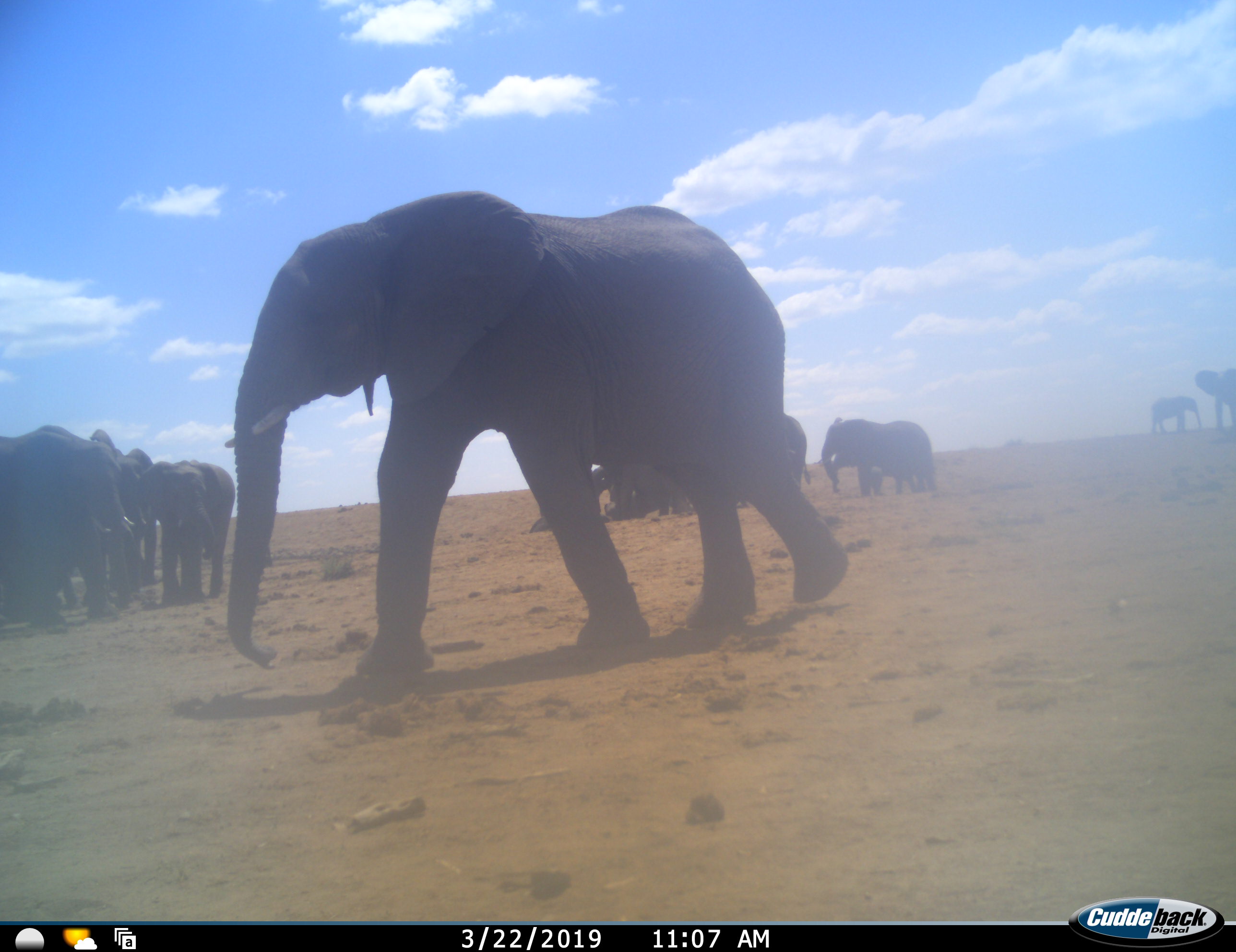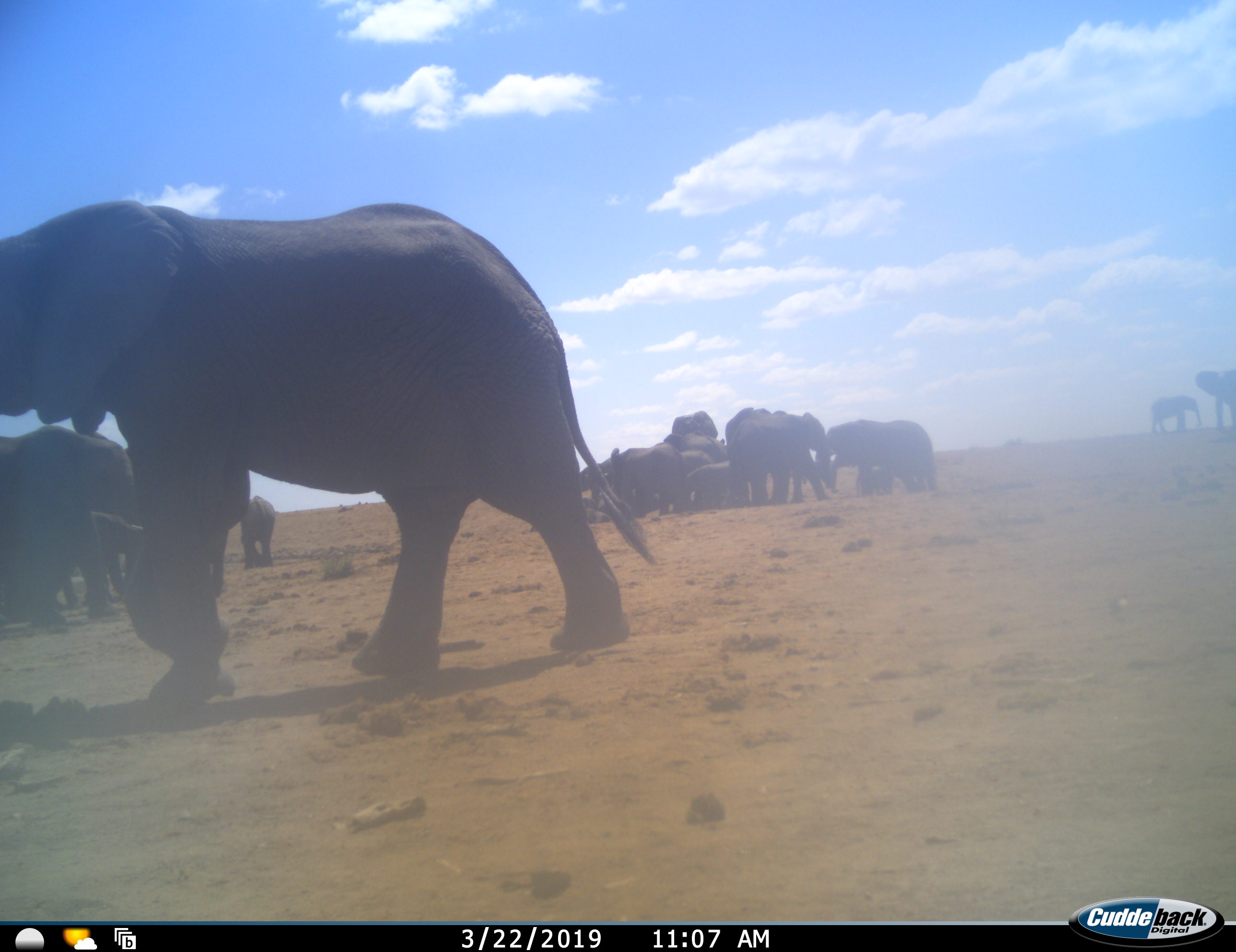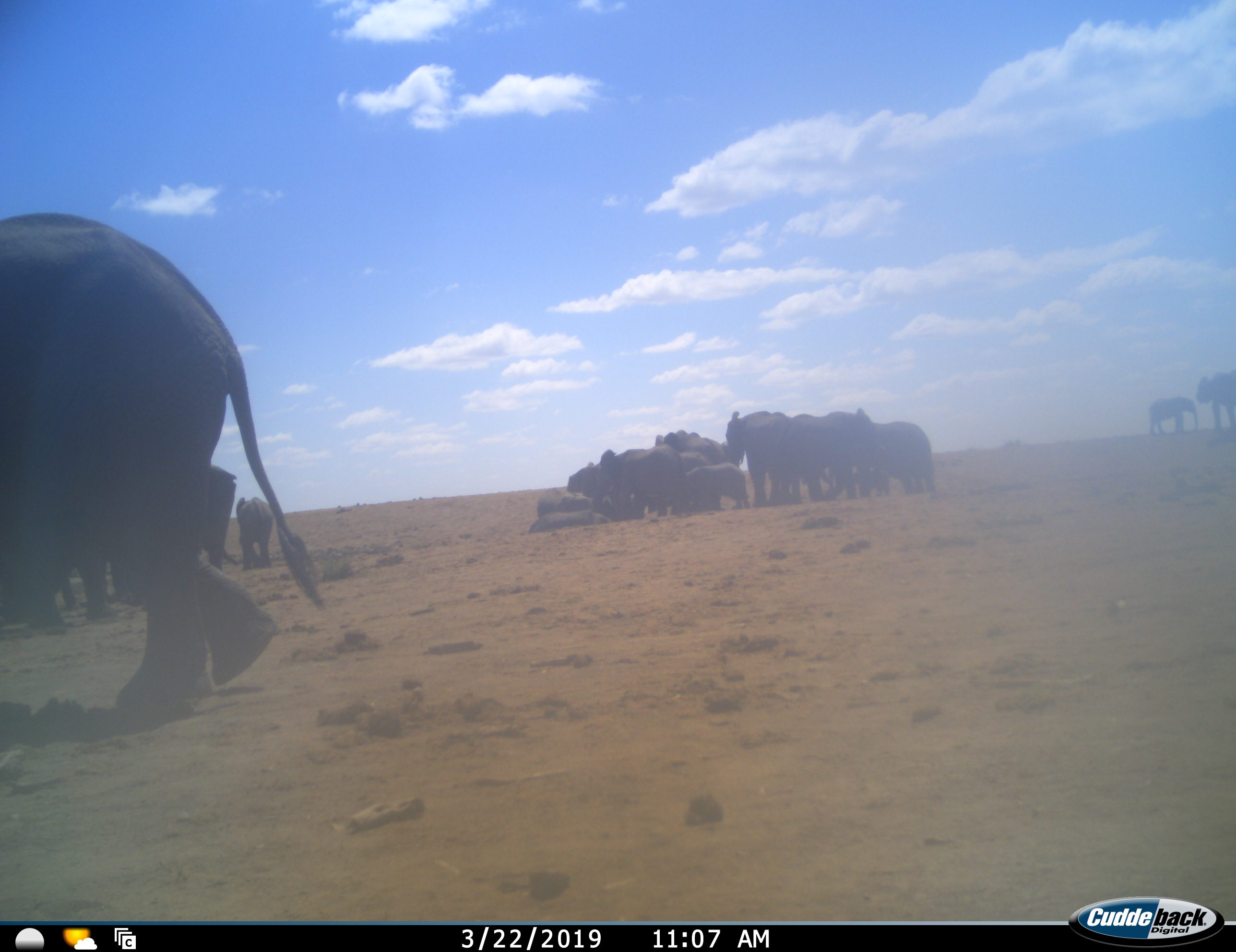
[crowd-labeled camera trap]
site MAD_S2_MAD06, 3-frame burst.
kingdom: Animalia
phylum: Chordata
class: Mammalia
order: Proboscidea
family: Elephantidae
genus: Loxodonta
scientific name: Loxodonta africana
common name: african bush elephant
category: elephant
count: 11-50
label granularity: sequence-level